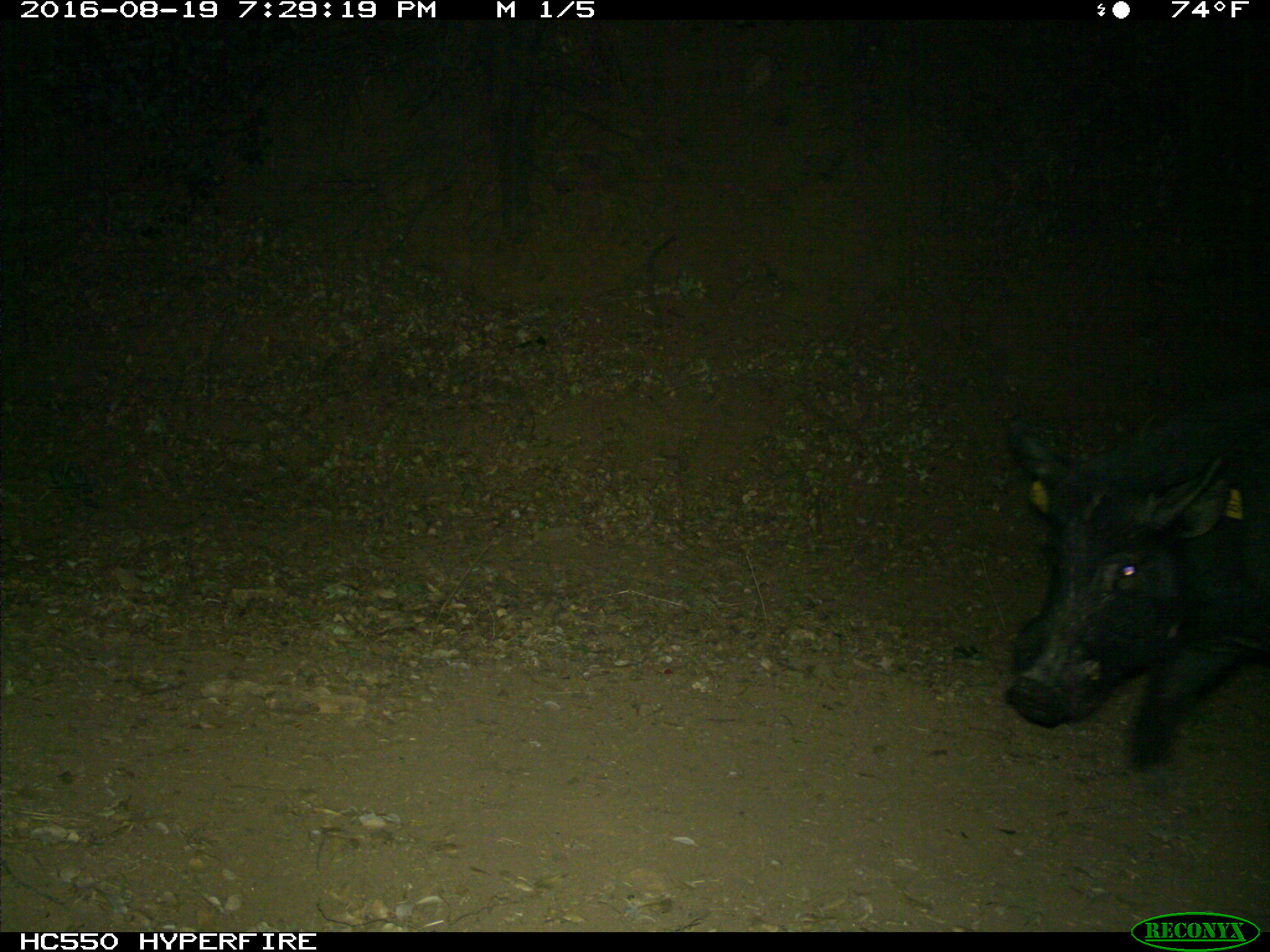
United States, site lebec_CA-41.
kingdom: Animalia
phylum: Chordata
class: Mammalia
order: Artiodactyla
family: Suidae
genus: Sus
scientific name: Sus scrofa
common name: wild boar